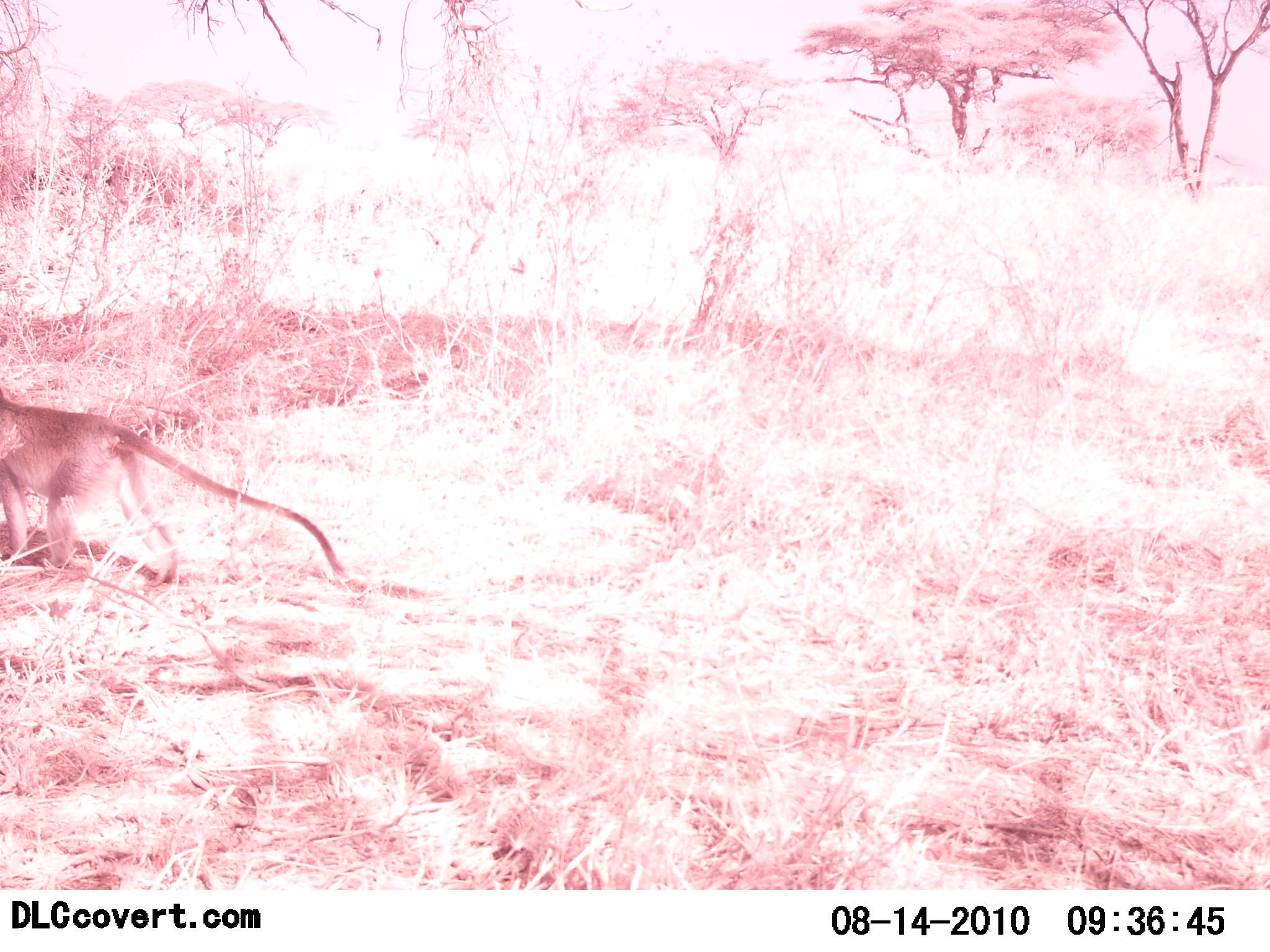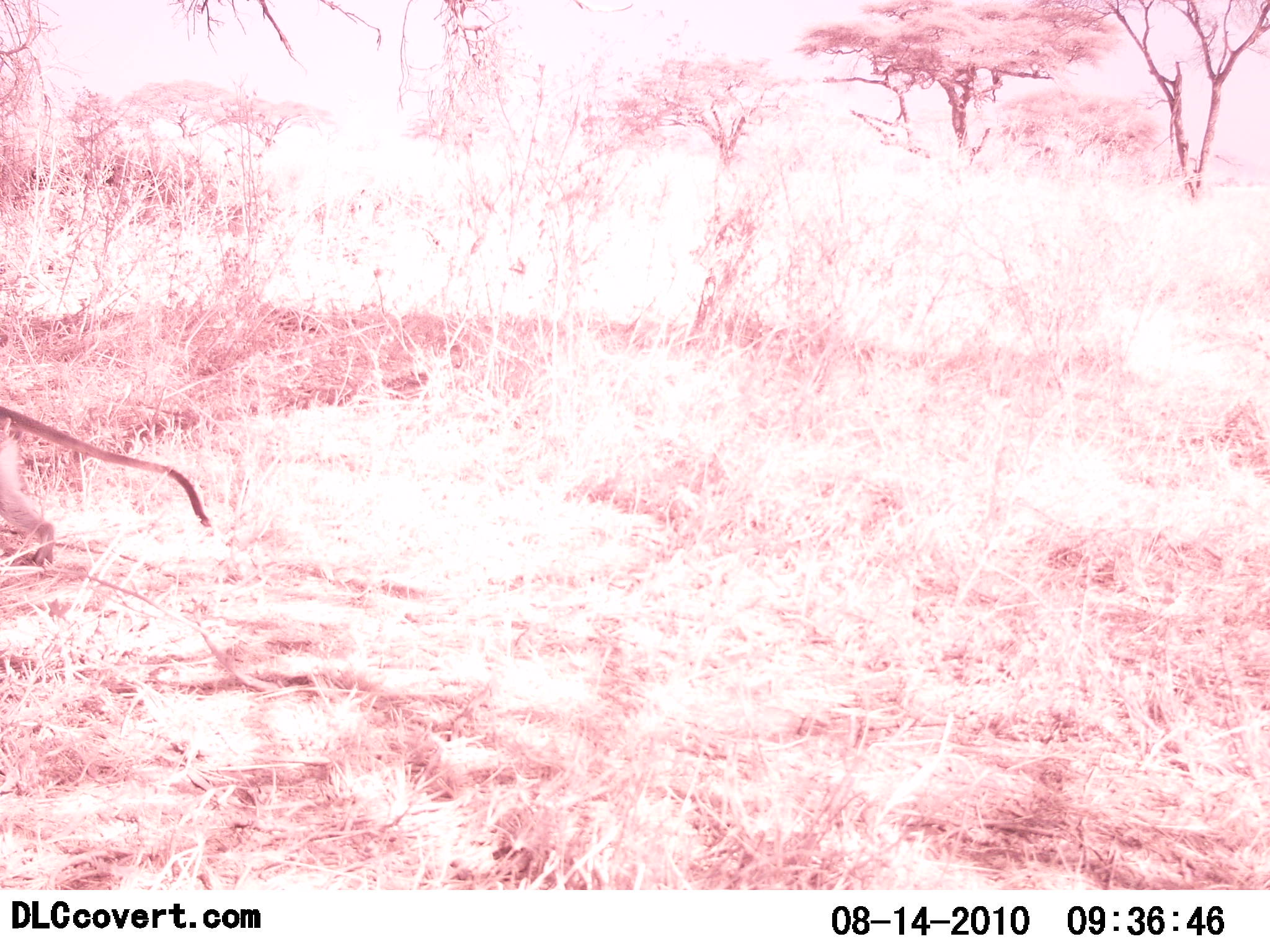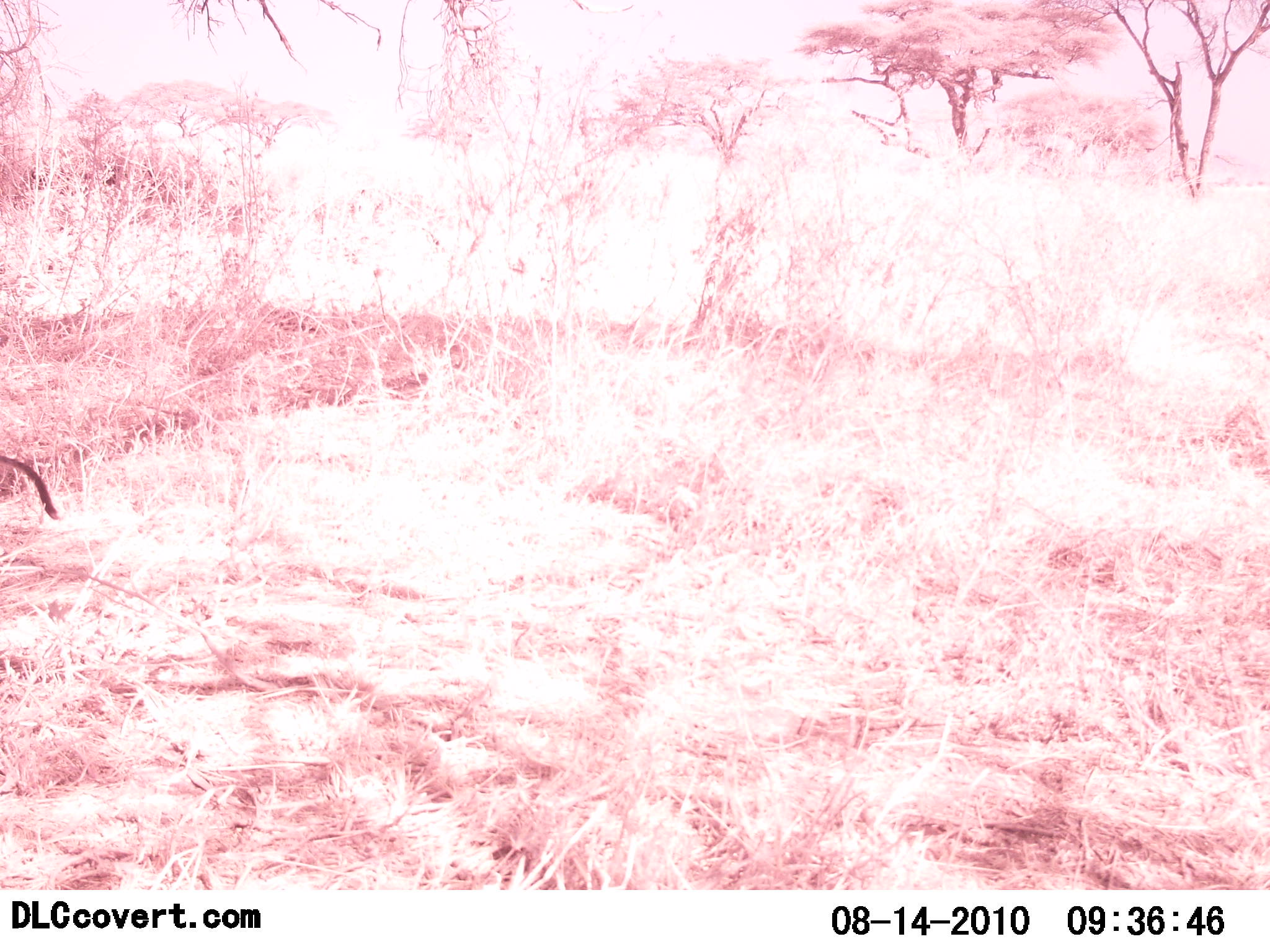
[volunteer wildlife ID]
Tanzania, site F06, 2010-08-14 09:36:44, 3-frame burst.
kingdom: Animalia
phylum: Chordata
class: Mammalia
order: Primates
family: Cercopithecidae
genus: Chlorocebus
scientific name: Chlorocebus pygerythrus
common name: vervet monkey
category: monkeyvervet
Monkeyvervet (vervet monkey) (Chlorocebus pygerythrus), count 1. Behavior (volunteer vote fractions): standing 0%, resting 0%, moving 100%, interacting 0%. Young present (vote fraction): 0%. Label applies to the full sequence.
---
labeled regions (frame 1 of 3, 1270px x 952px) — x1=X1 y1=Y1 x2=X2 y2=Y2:
animal: x1=0 y1=386 x2=347 y2=586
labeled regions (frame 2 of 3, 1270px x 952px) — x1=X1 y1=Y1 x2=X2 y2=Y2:
animal: x1=0 y1=404 x2=210 y2=566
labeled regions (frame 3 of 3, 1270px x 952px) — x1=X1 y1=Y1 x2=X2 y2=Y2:
animal: x1=0 y1=455 x2=59 y2=521